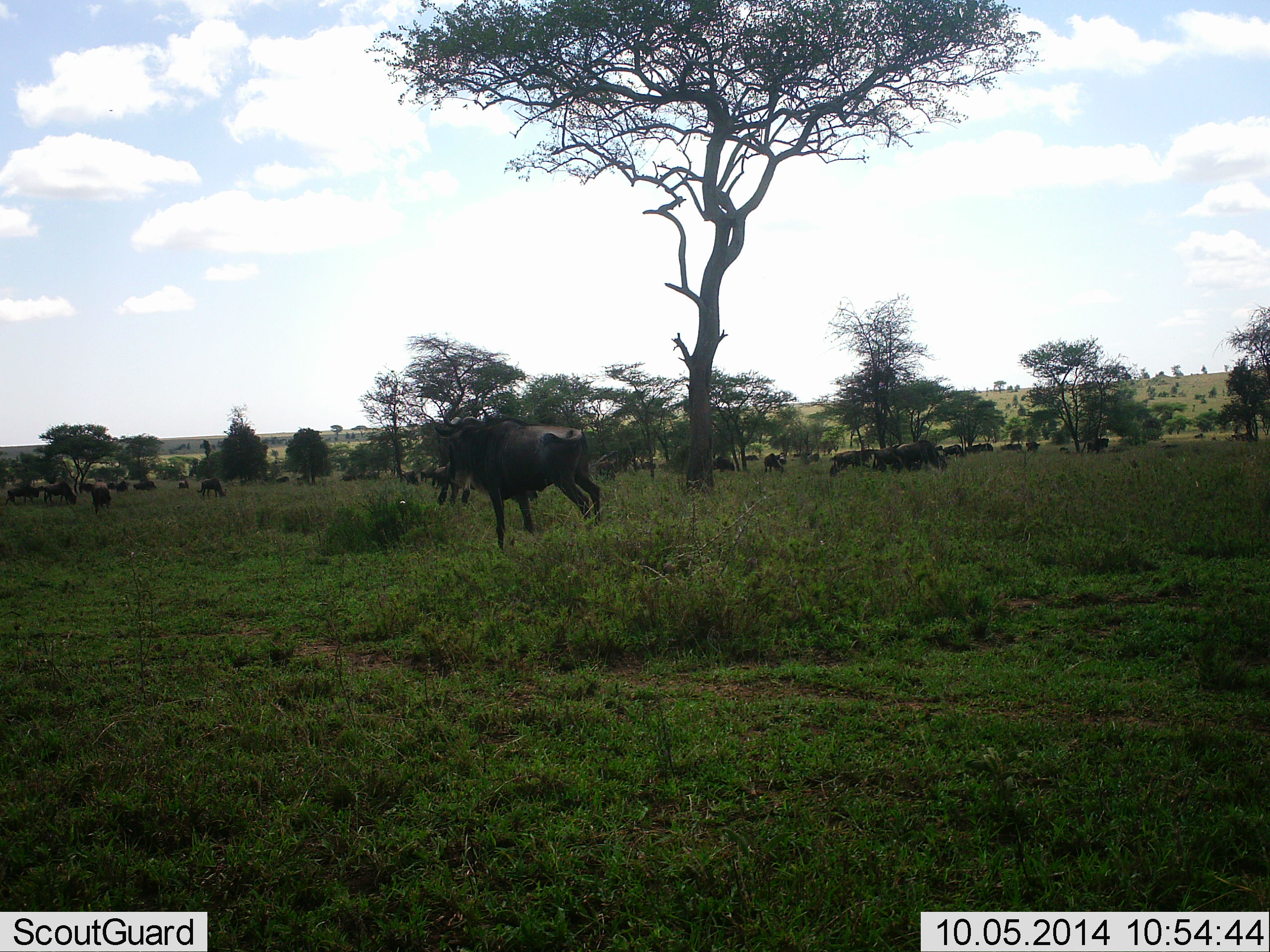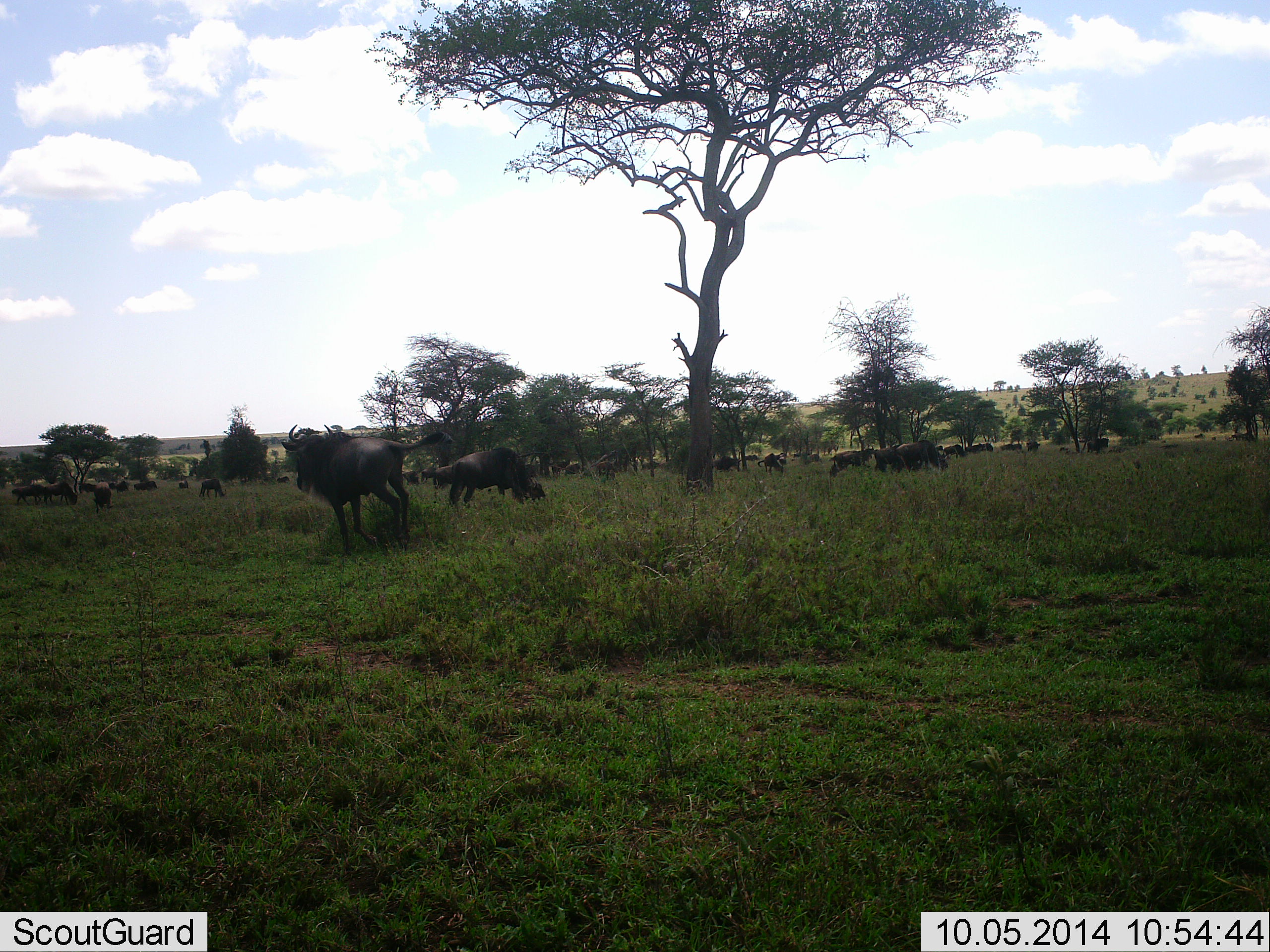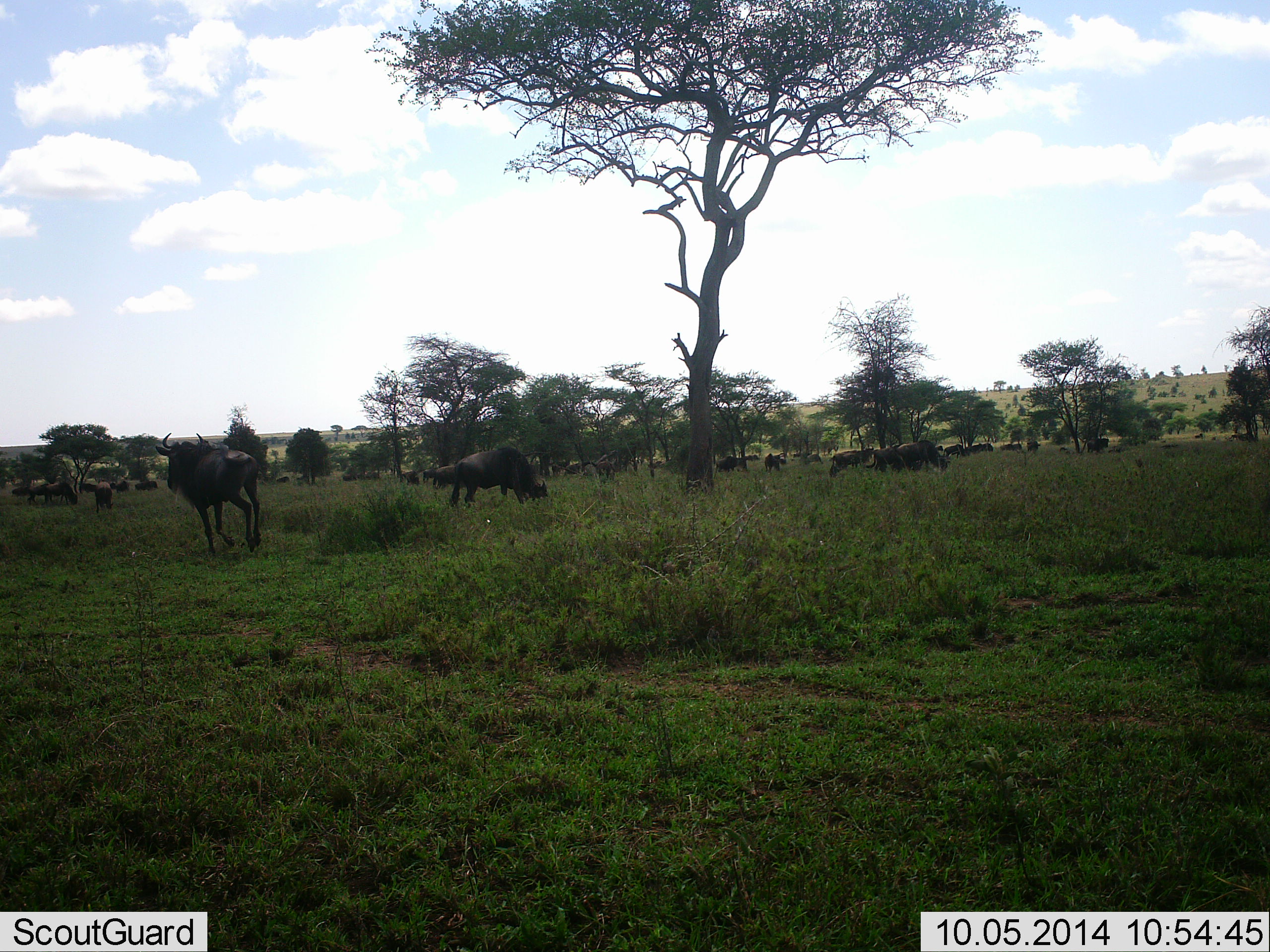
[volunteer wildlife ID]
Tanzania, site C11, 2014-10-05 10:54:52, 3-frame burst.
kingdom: Animalia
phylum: Chordata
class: Mammalia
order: Artiodactyla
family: Bovidae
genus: Connochaetes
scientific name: Connochaetes taurinus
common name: blue wildebeest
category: wildebeest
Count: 11-50.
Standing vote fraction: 60%.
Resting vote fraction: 20%.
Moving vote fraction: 80%.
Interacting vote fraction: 10%.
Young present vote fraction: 0%.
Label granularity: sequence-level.